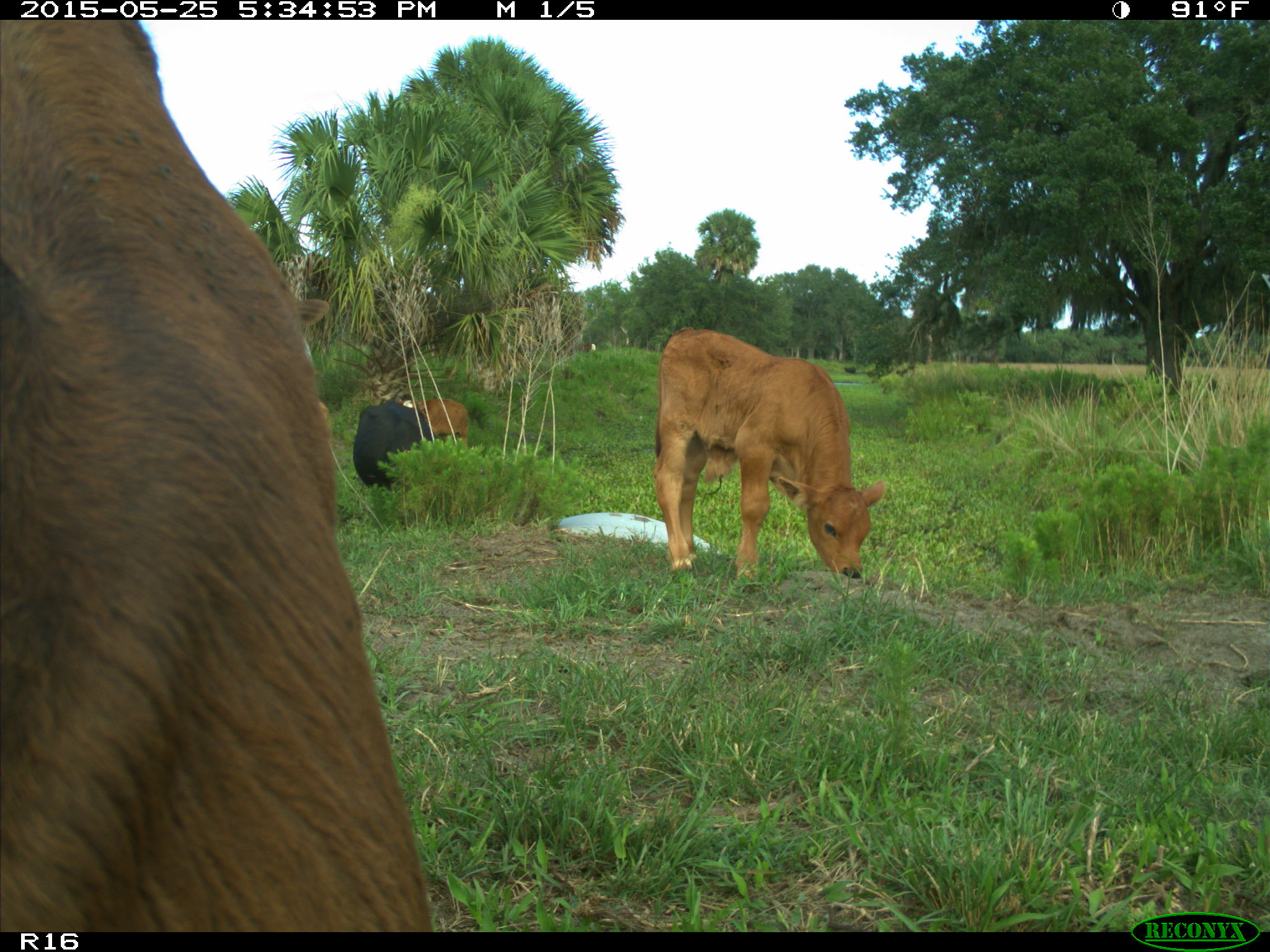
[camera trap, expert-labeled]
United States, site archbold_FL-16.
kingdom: Animalia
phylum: Chordata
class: Mammalia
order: Artiodactyla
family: Bovidae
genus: Bos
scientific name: Bos taurus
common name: domestic cow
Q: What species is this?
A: Bos taurus (domestic cow).